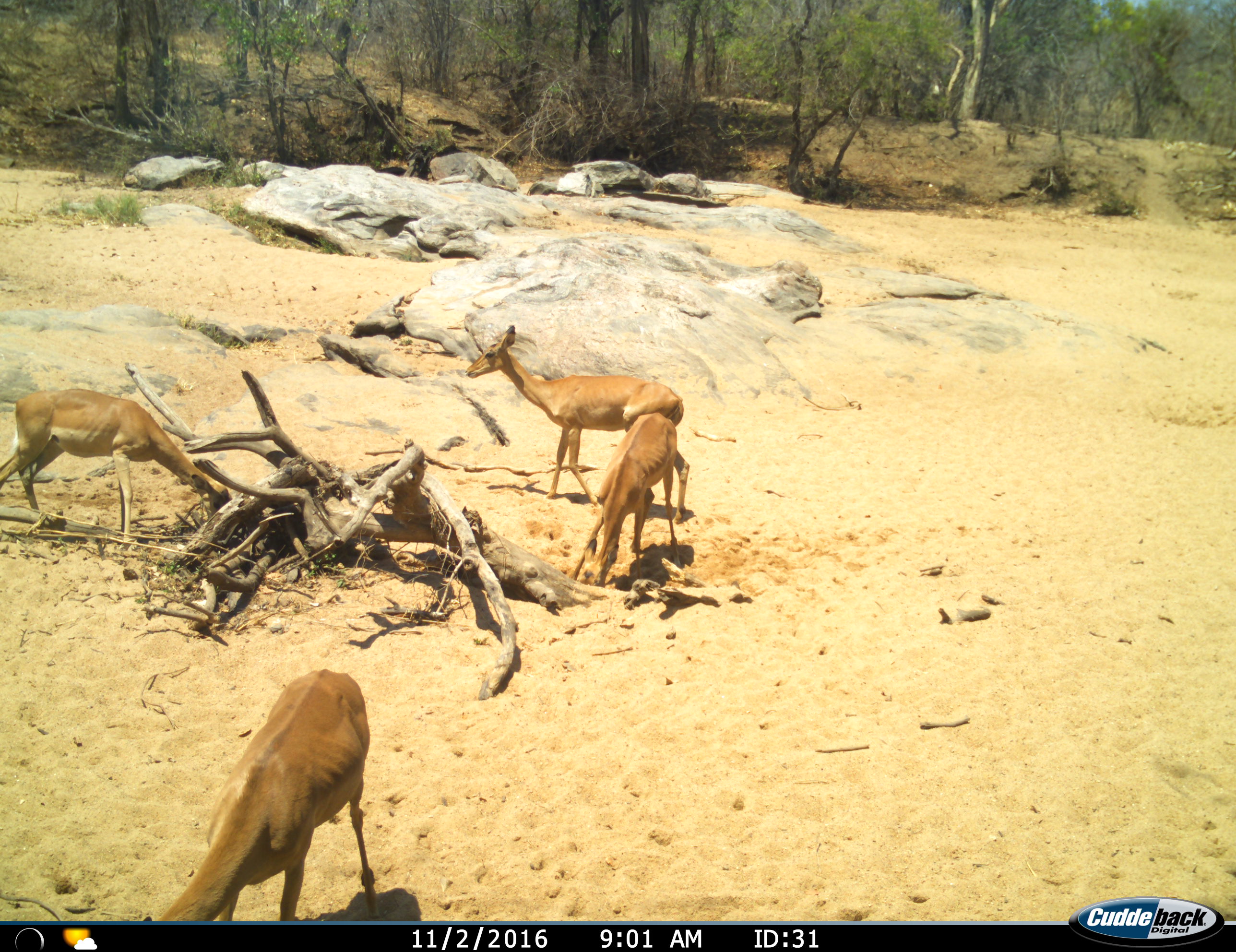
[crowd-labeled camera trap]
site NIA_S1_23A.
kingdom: Animalia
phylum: Chordata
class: Mammalia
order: Artiodactyla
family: Bovidae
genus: Aepyceros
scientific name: Aepyceros melampus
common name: impala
Impala (Aepyceros melampus), count 4. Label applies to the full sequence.